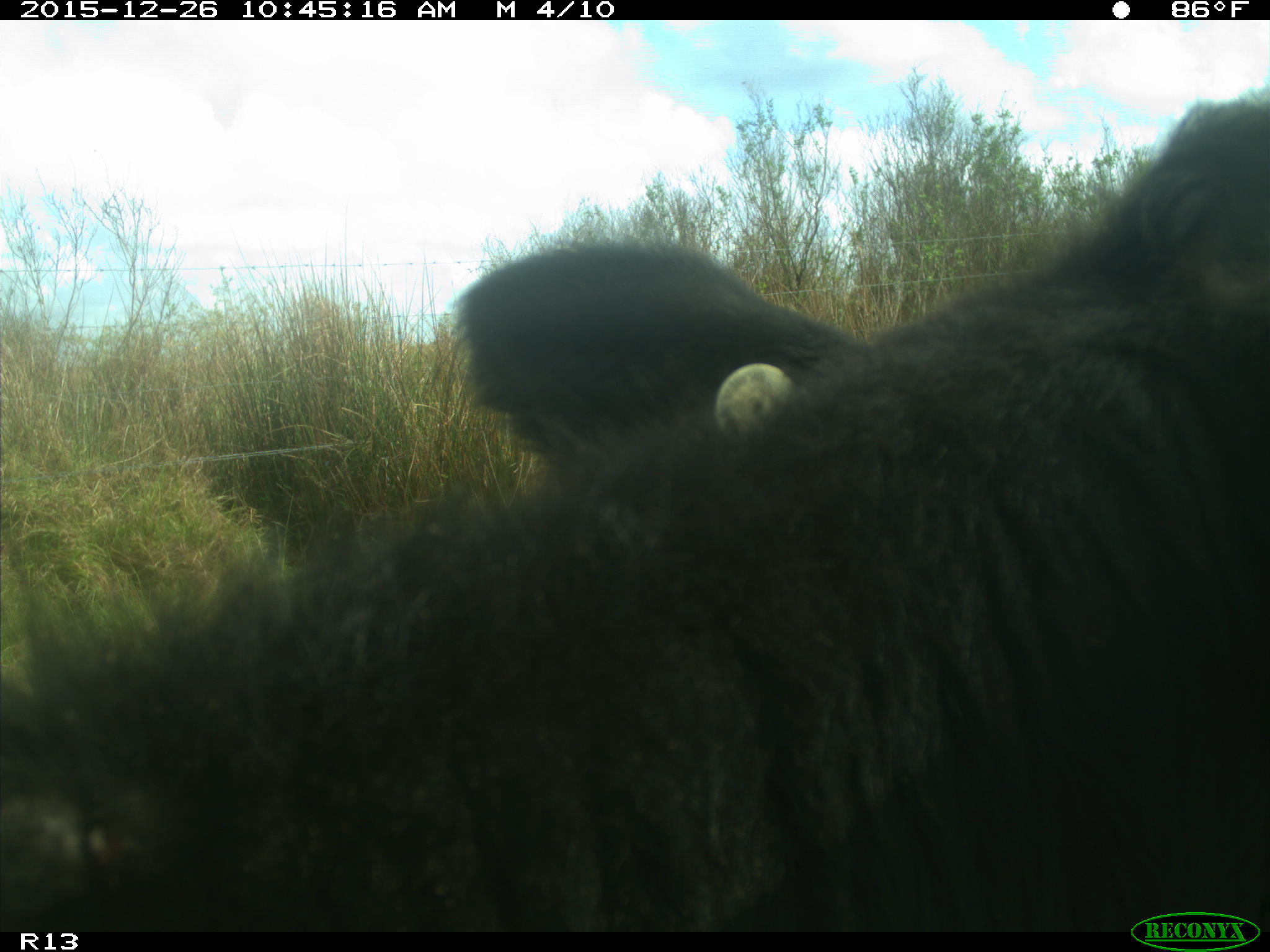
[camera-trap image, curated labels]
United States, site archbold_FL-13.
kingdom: Animalia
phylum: Chordata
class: Mammalia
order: Artiodactyla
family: Bovidae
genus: Bos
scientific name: Bos taurus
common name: domestic cow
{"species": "Bos taurus (domestic cow)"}